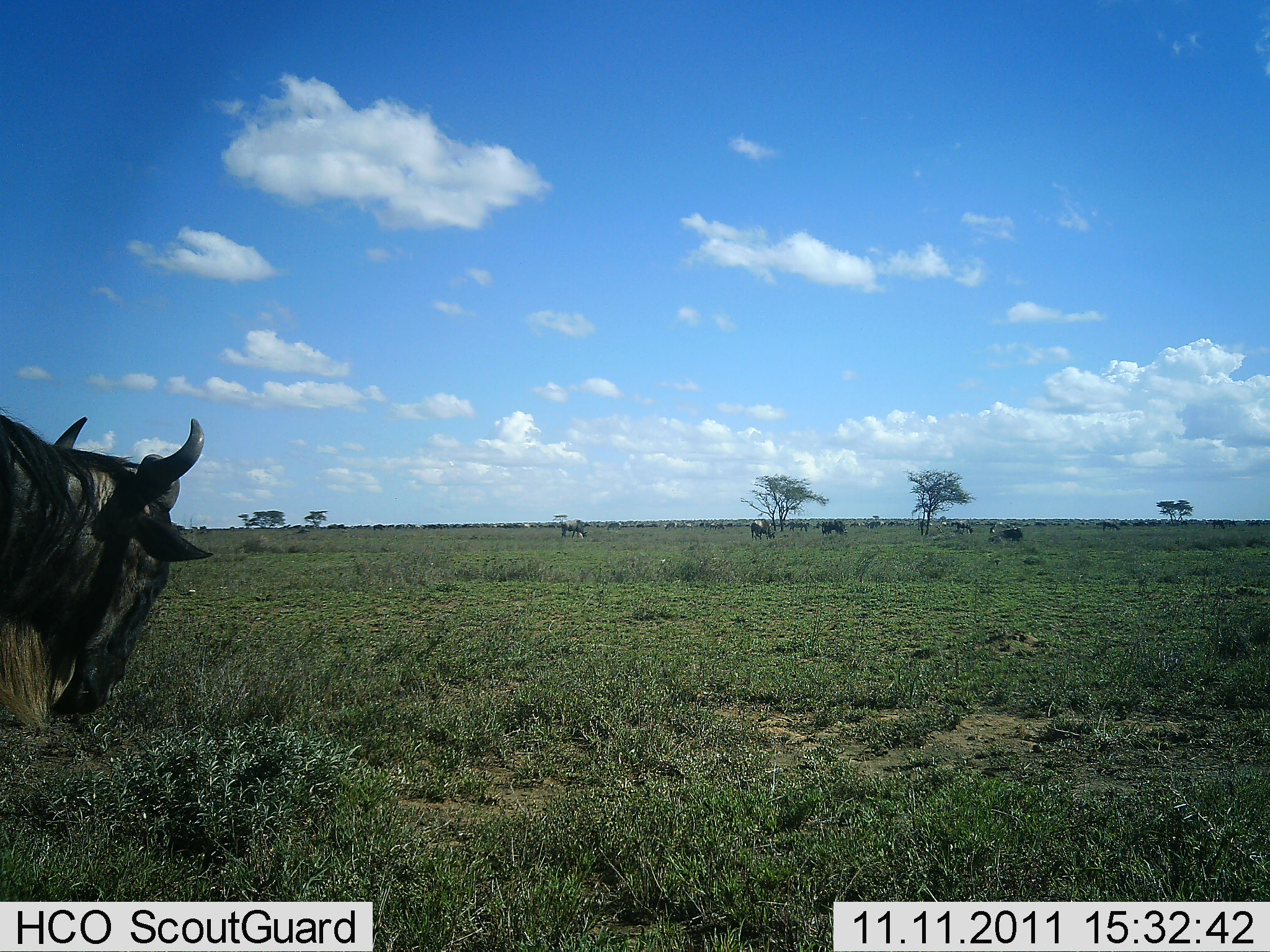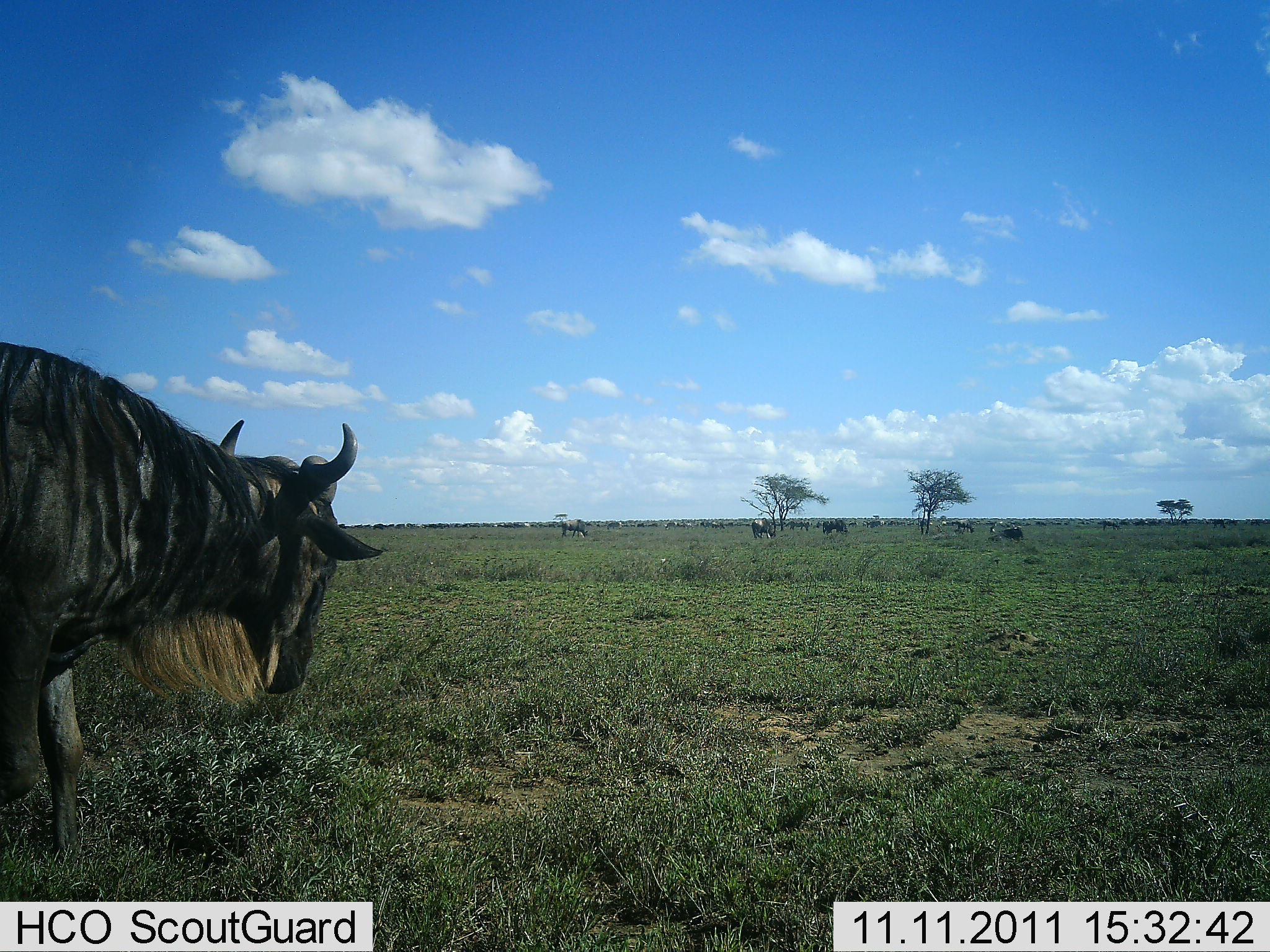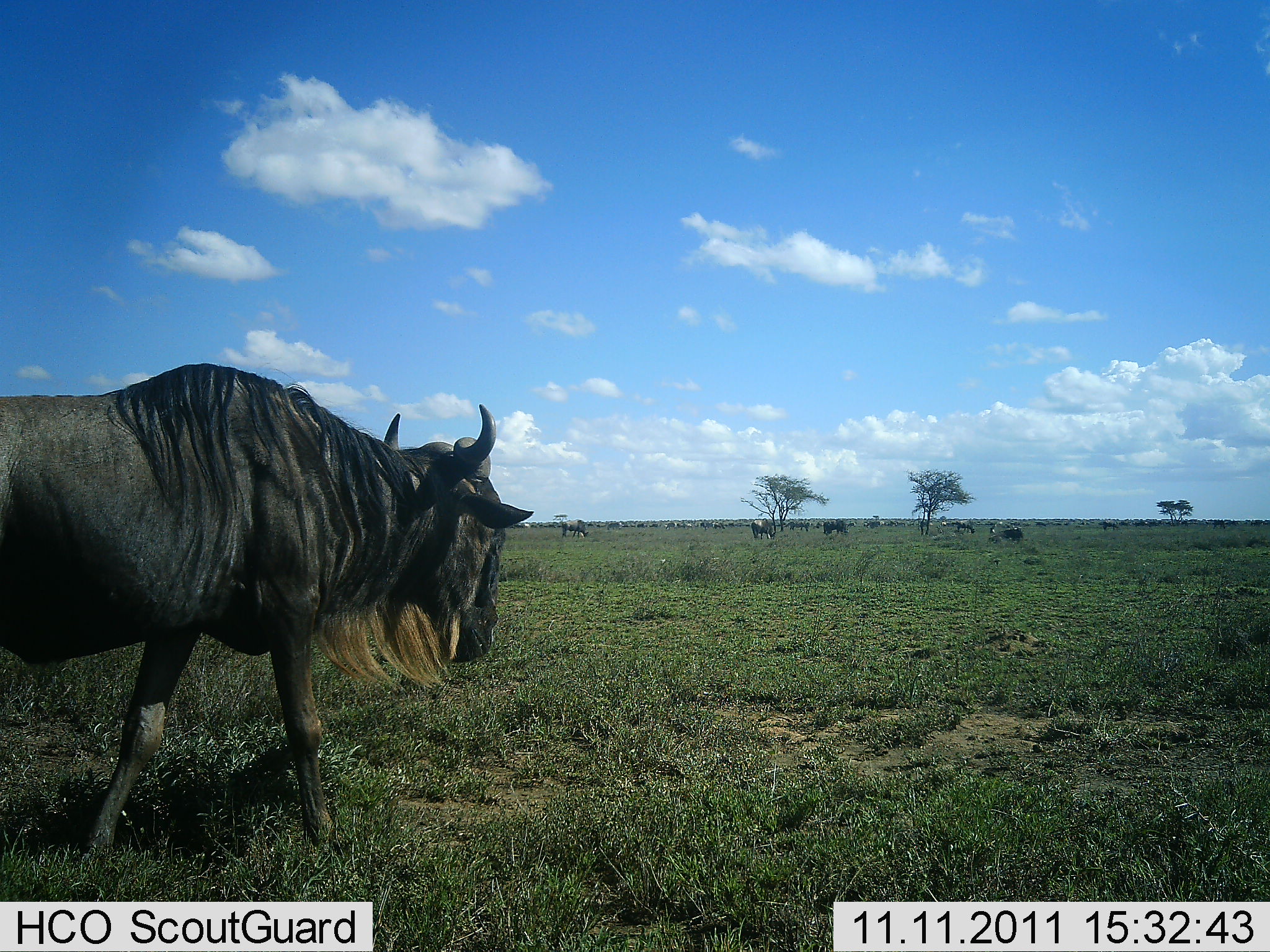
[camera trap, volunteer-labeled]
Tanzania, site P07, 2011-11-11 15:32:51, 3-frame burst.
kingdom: Animalia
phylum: Chordata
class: Mammalia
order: Artiodactyla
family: Bovidae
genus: Connochaetes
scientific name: Connochaetes taurinus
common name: blue wildebeest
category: wildebeest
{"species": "wildebeest (blue wildebeest) (Connochaetes taurinus)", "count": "5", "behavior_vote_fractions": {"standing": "40%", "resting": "0%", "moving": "100%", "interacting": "0%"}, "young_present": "0%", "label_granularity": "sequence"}